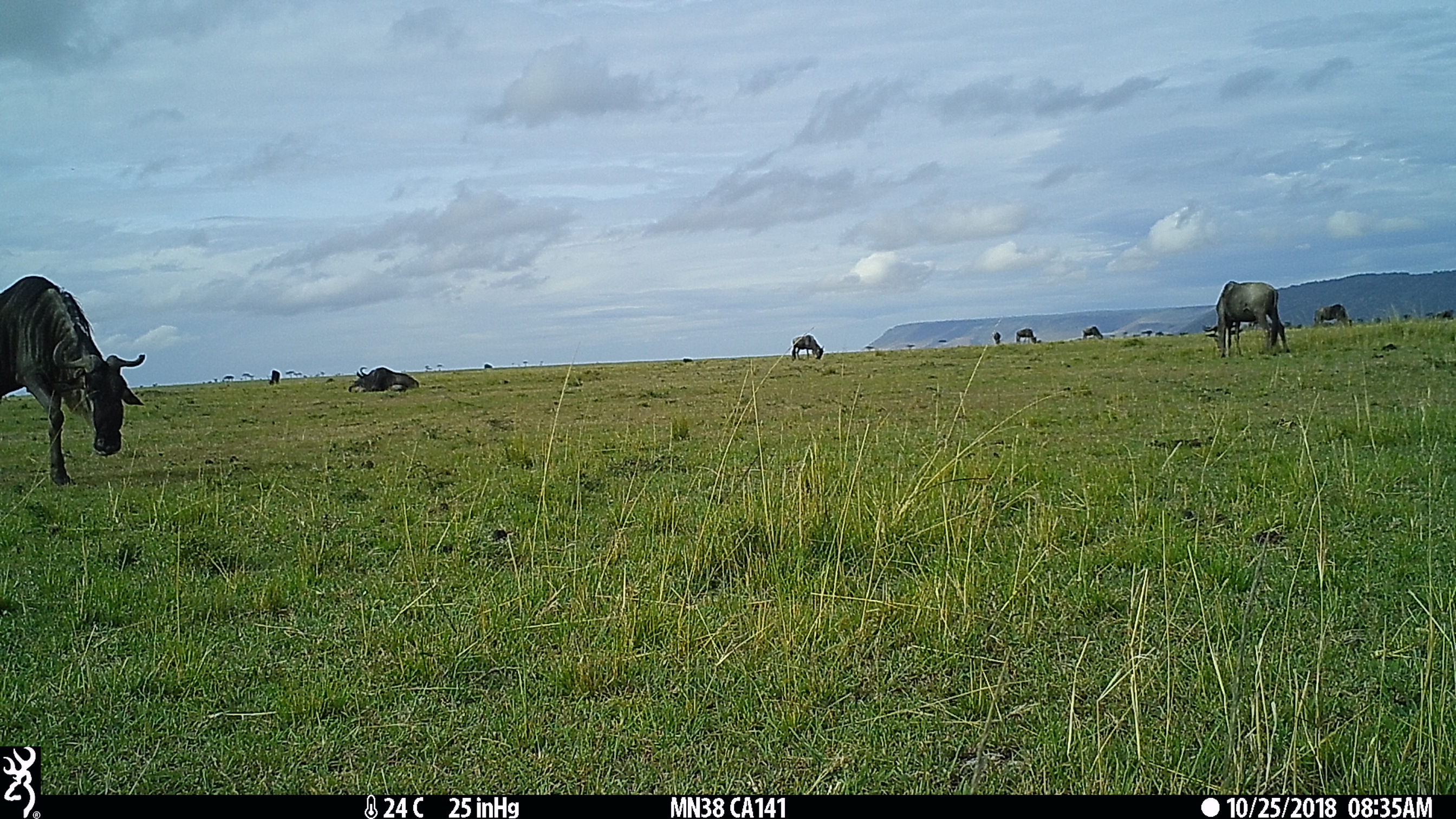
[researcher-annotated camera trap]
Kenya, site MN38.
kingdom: Animalia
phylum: Chordata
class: Mammalia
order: Artiodactyla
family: Bovidae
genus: Connochaetes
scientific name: Connochaetes taurinus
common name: blue wildebeest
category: wildebeest